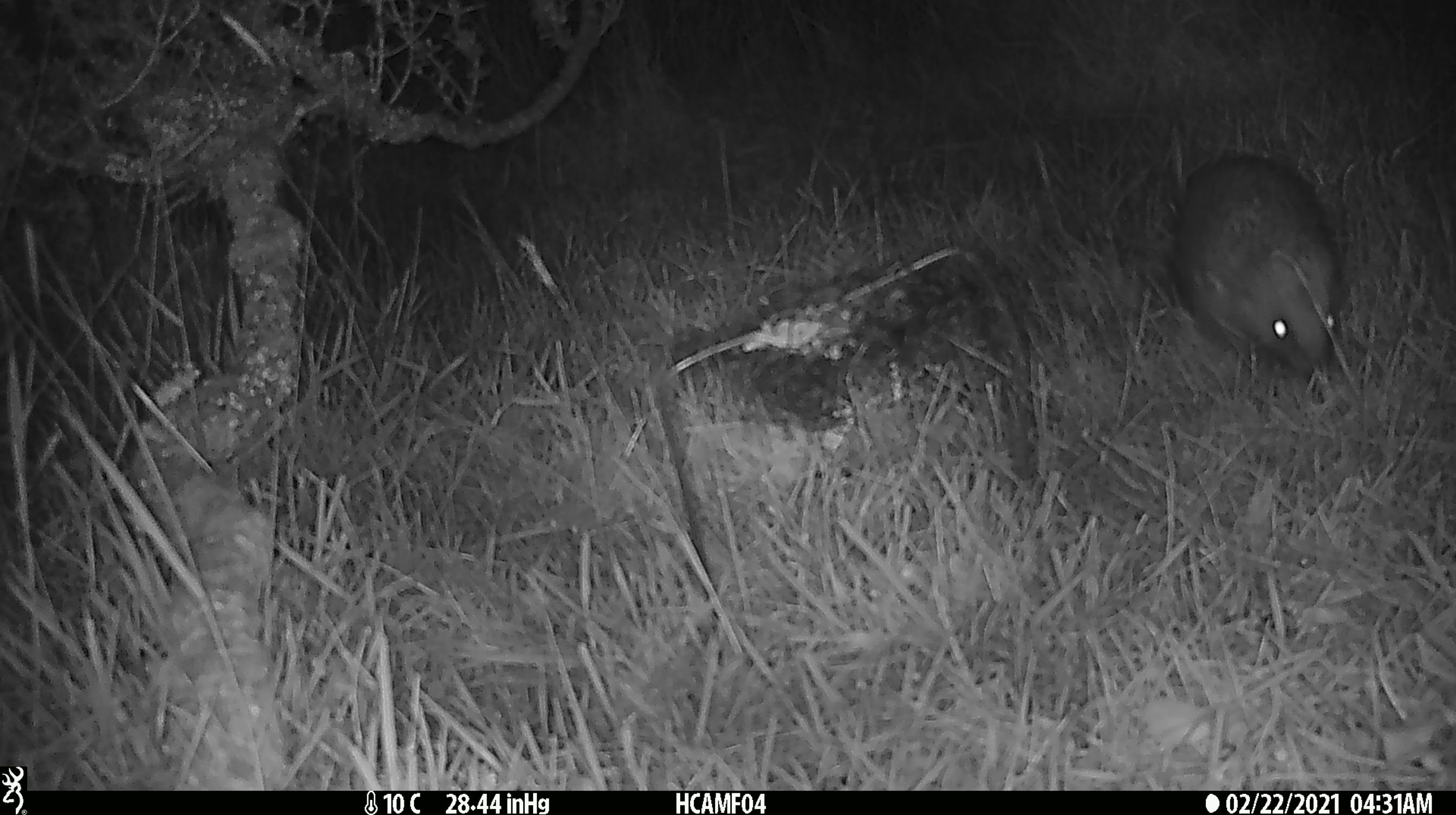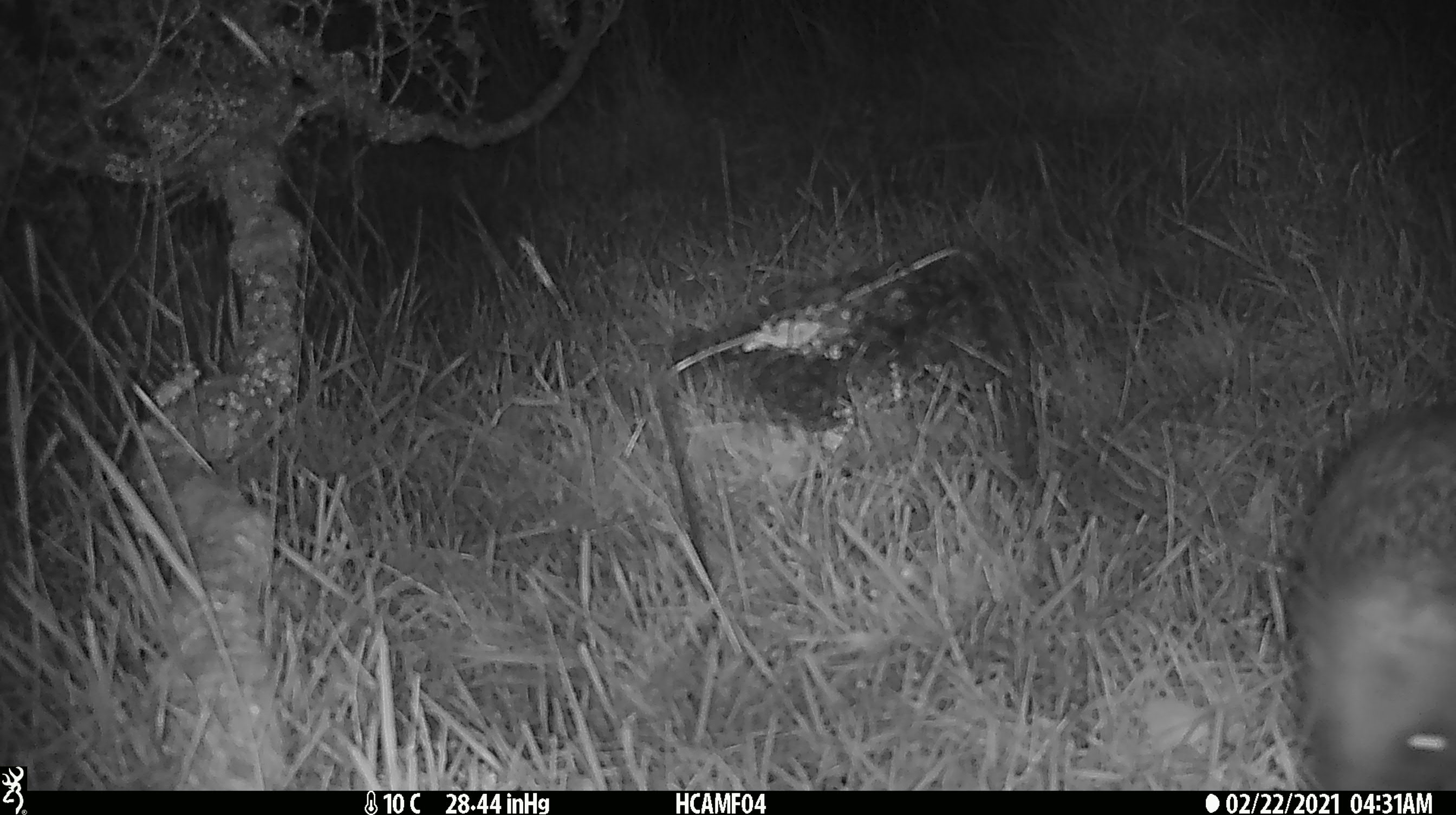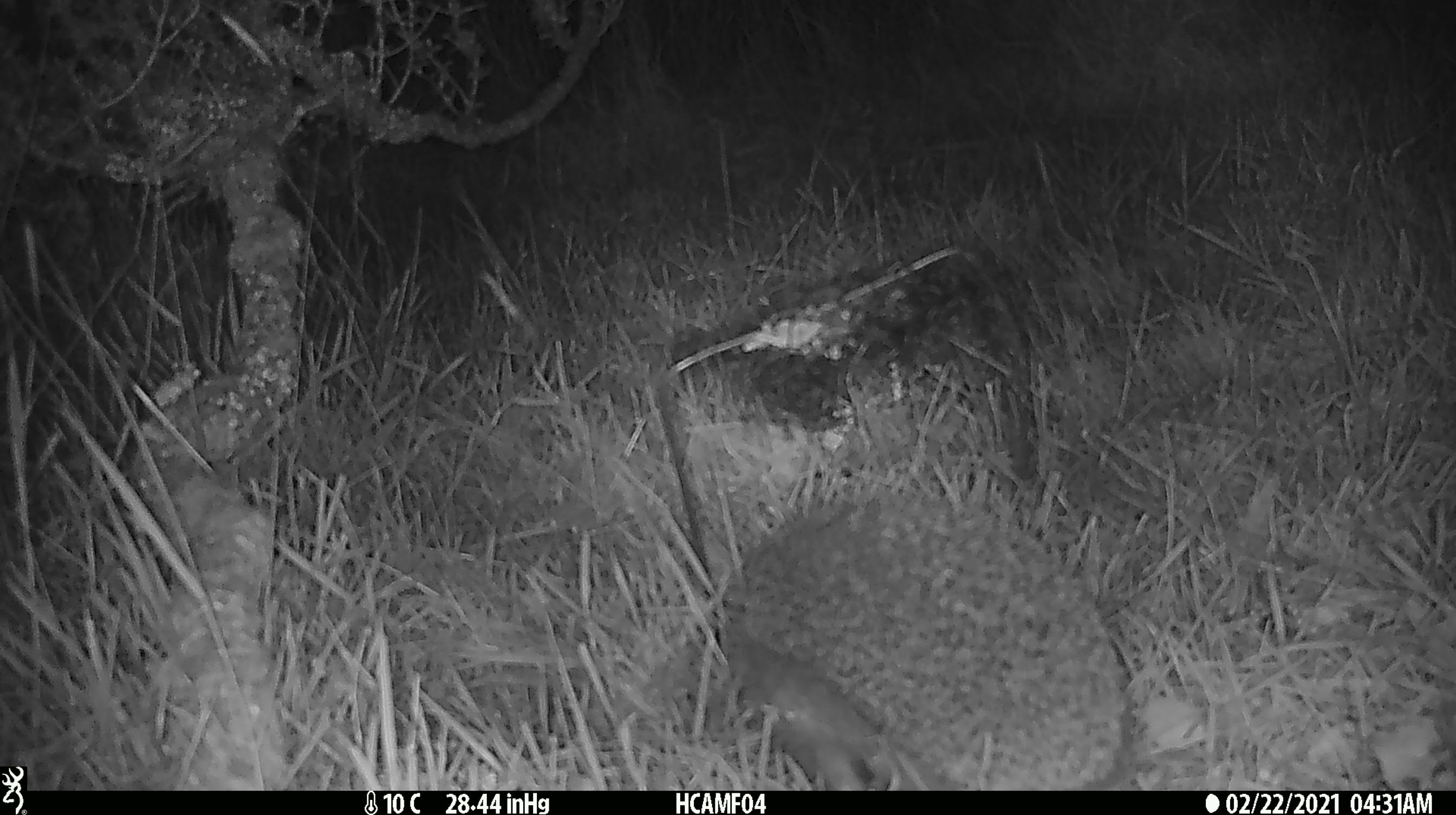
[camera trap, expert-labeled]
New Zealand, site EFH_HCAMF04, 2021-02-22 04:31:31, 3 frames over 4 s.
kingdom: Animalia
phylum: Chordata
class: Mammalia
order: Eulipotyphla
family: Erinaceidae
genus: Erinaceus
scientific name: Erinaceus europaeus europaeus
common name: european hedgehog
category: hedgehog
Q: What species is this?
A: Hedgehog (european hedgehog) (Erinaceus europaeus europaeus).